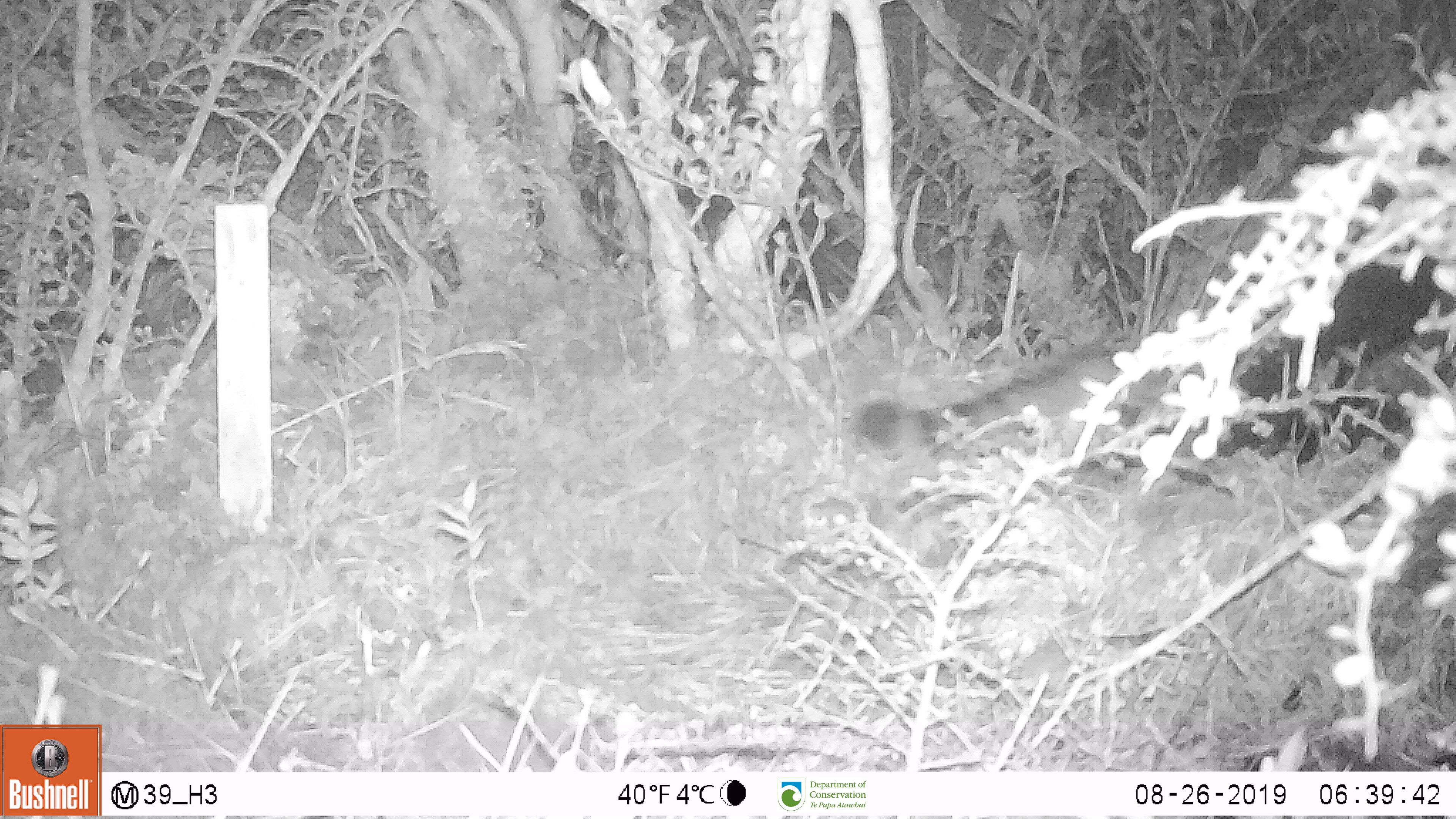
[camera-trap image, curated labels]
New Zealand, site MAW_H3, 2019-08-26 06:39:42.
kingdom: Animalia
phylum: Chordata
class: Mammalia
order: Carnivora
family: Felidae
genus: Felis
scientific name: Felis catus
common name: domestic cat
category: cat